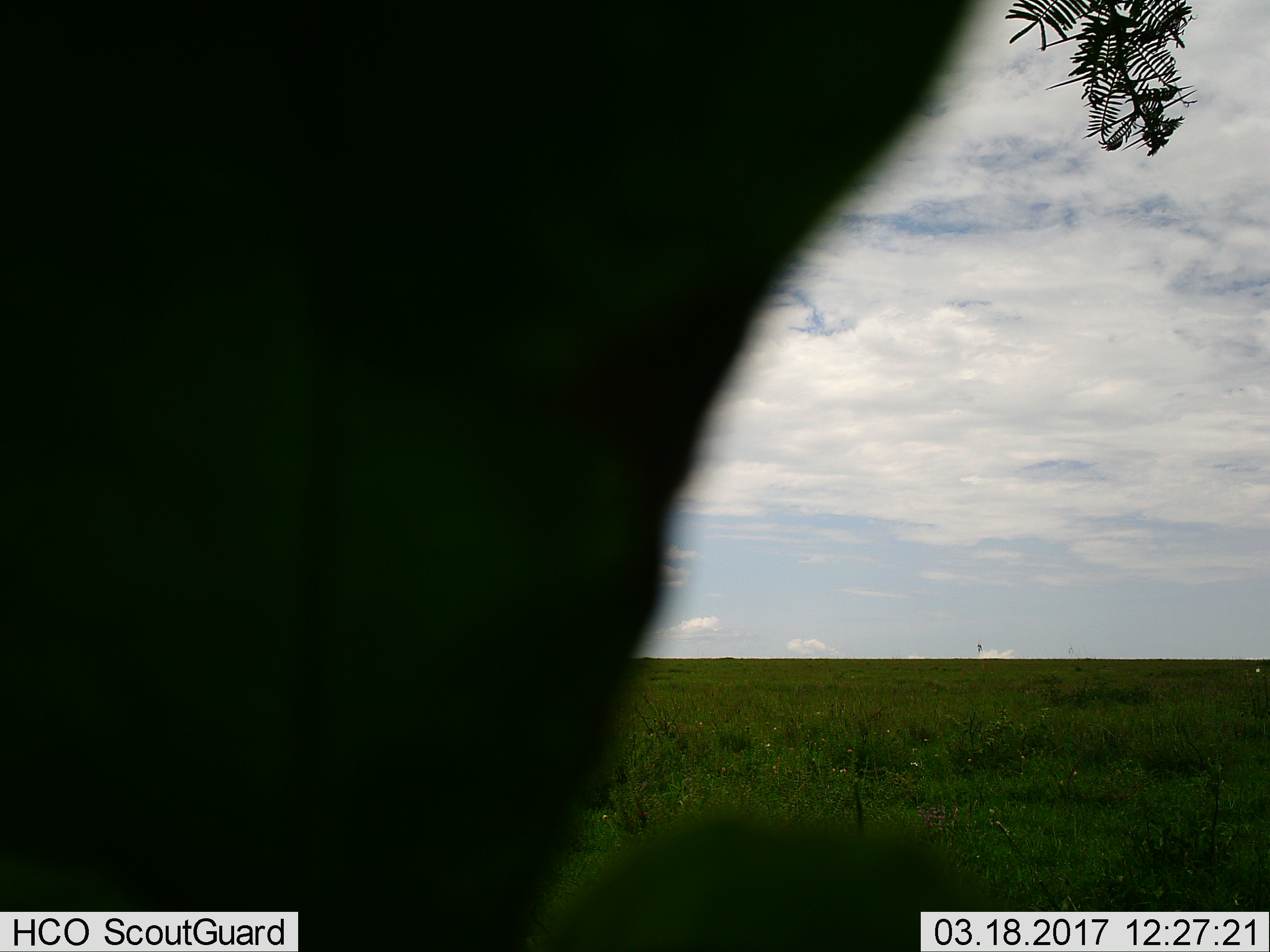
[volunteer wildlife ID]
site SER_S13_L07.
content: unidentified animal